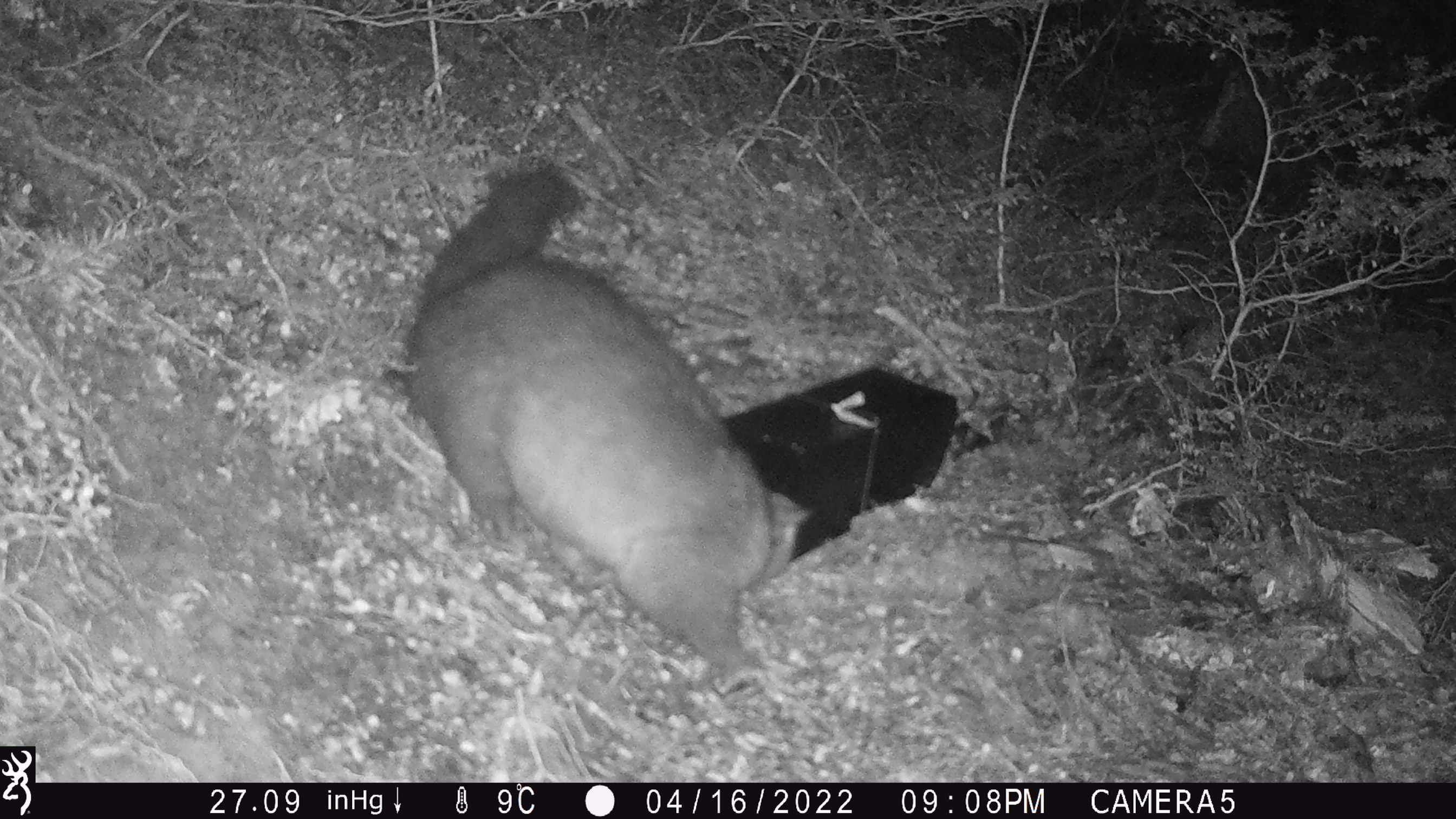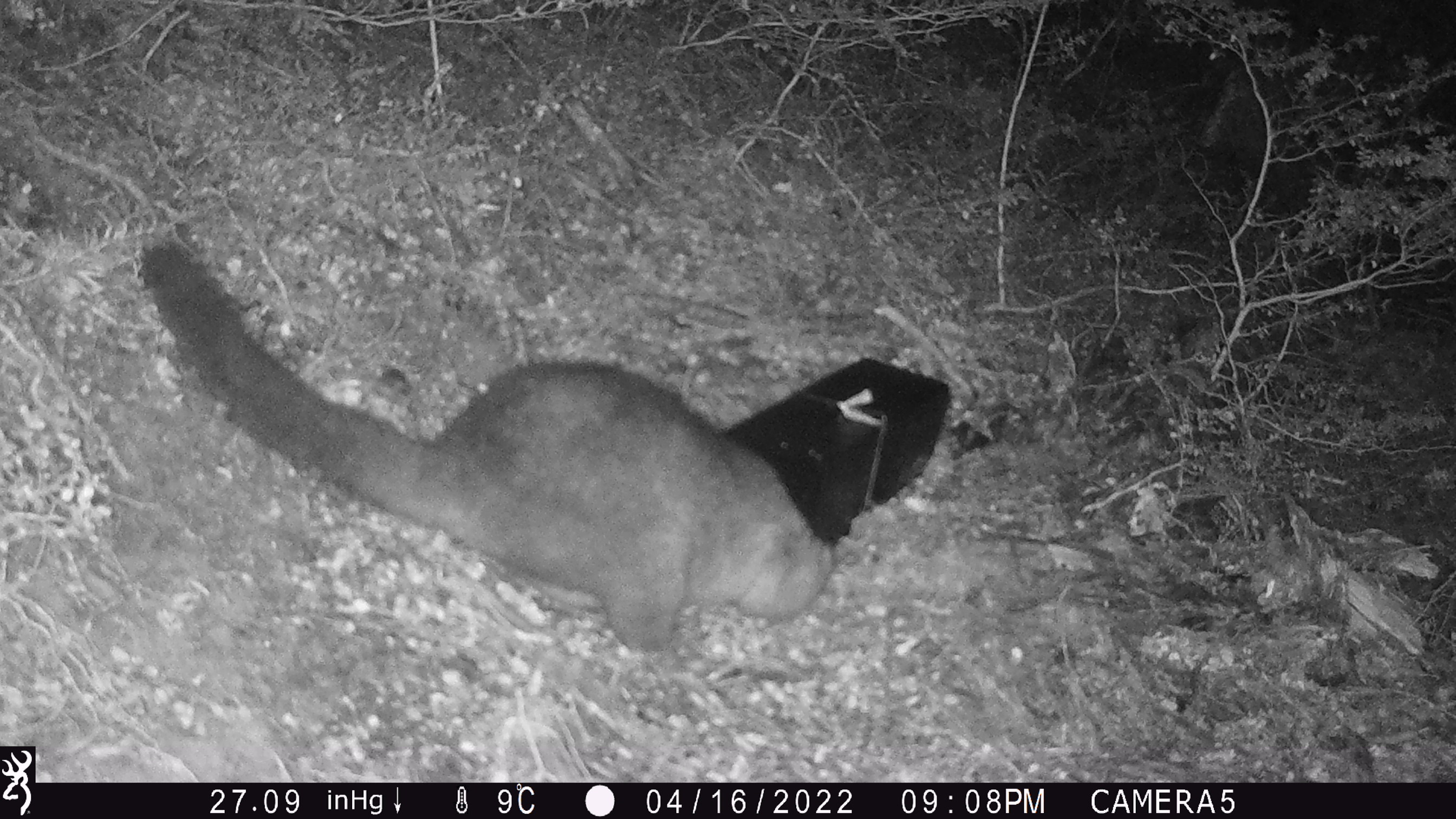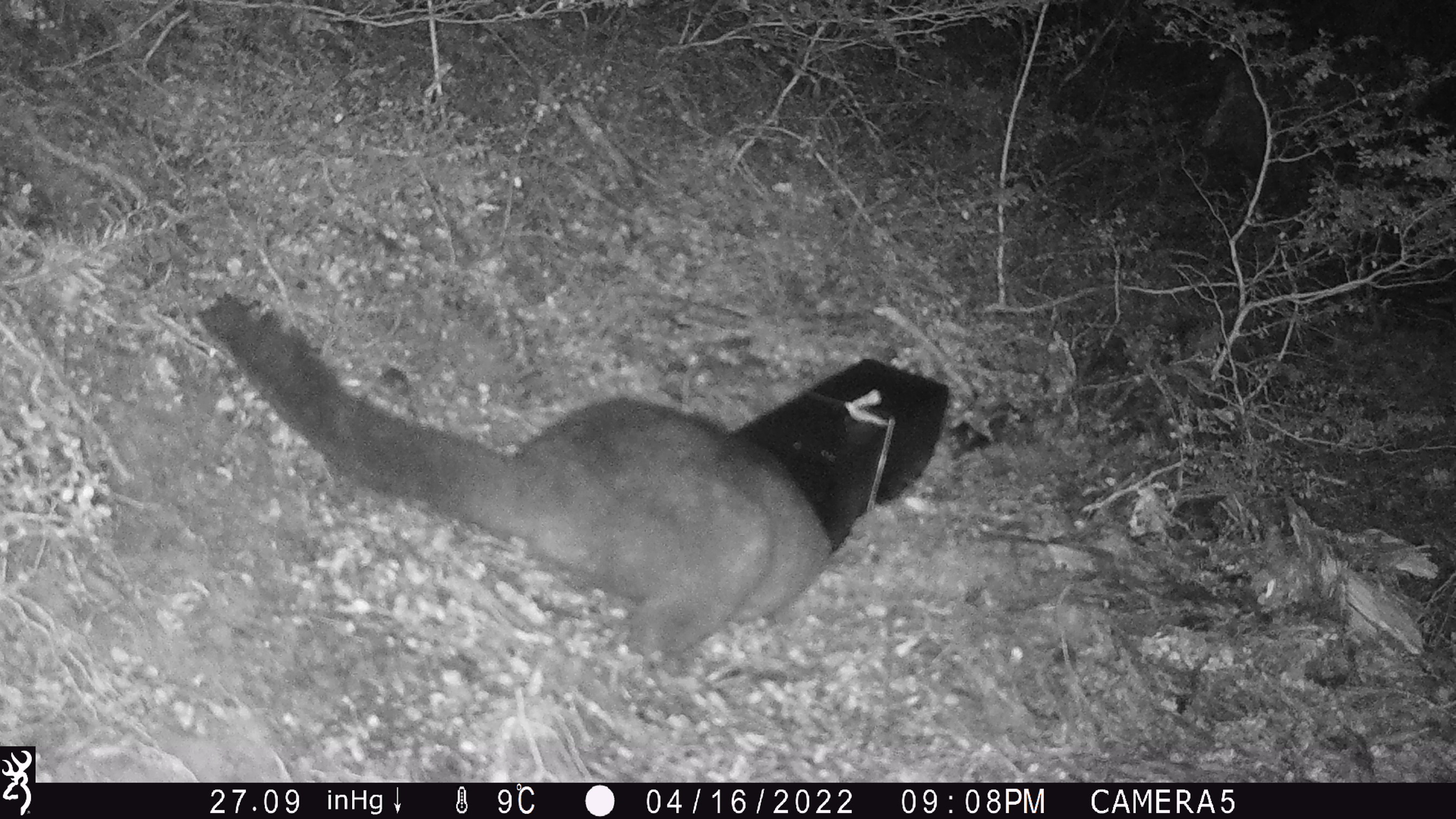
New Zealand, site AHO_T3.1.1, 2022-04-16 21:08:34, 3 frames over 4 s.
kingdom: Animalia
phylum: Chordata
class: Mammalia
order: Diprotodontia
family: Phalangeridae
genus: Trichosurus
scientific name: Trichosurus vulpecula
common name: common brushtail possum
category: possum